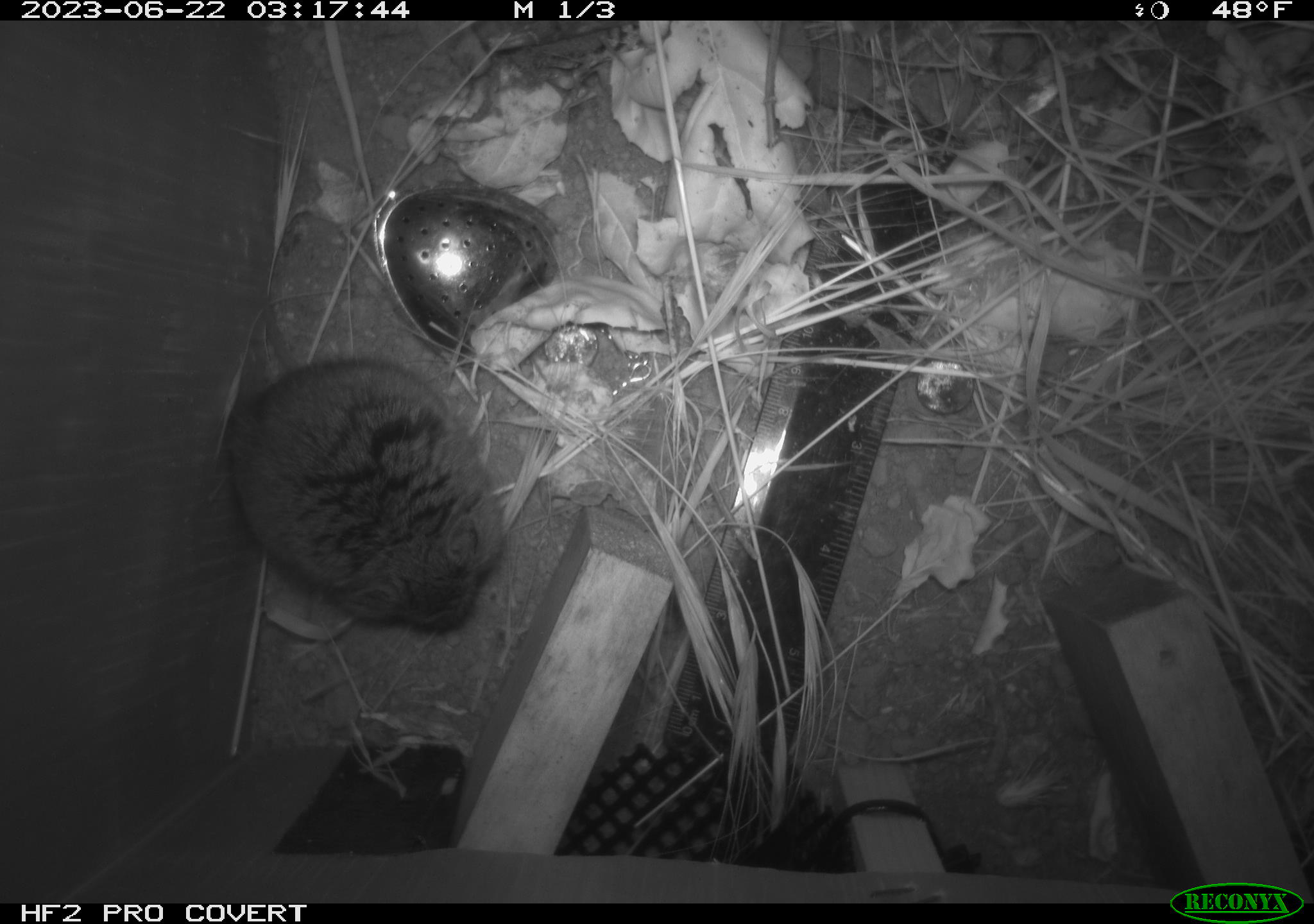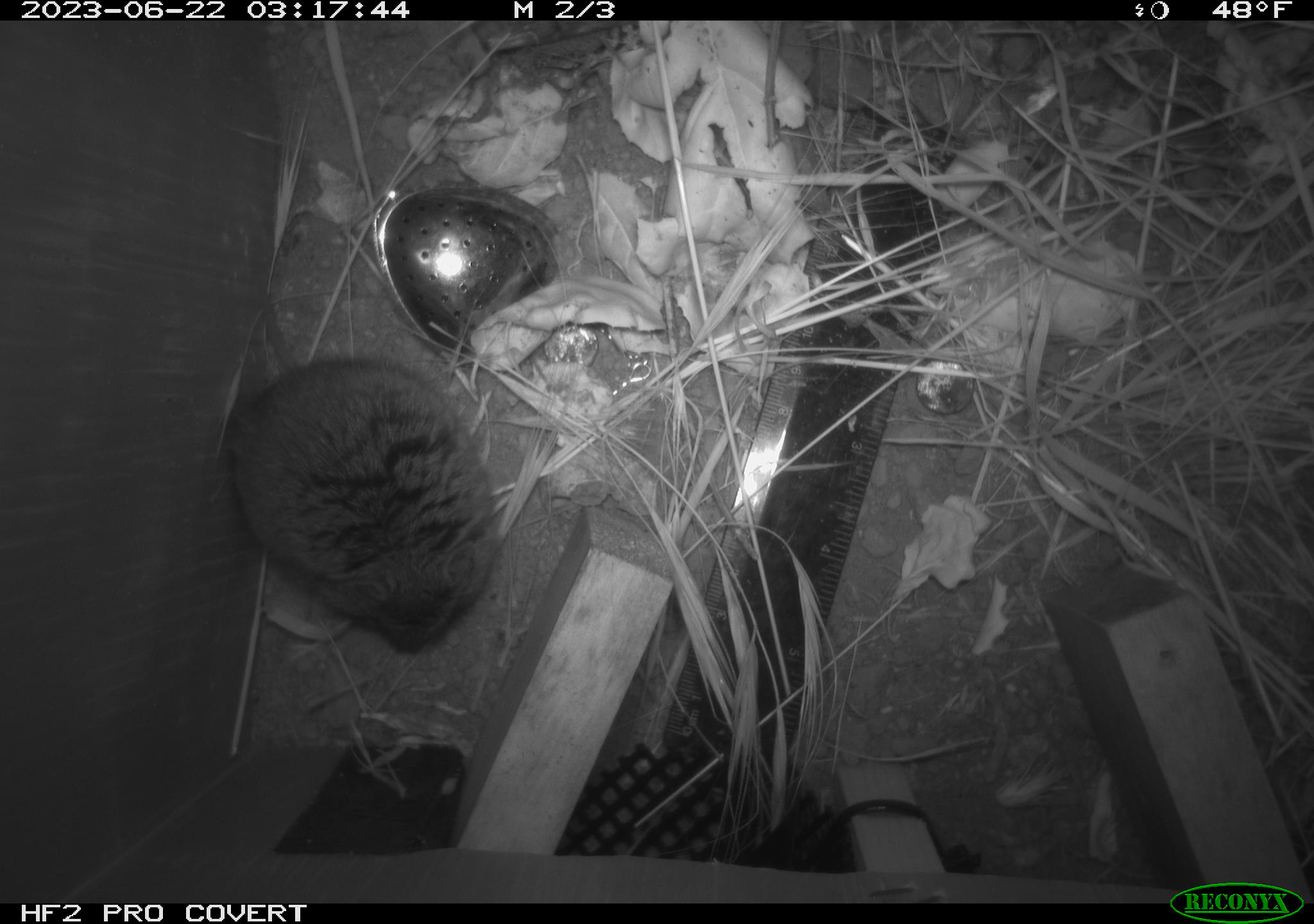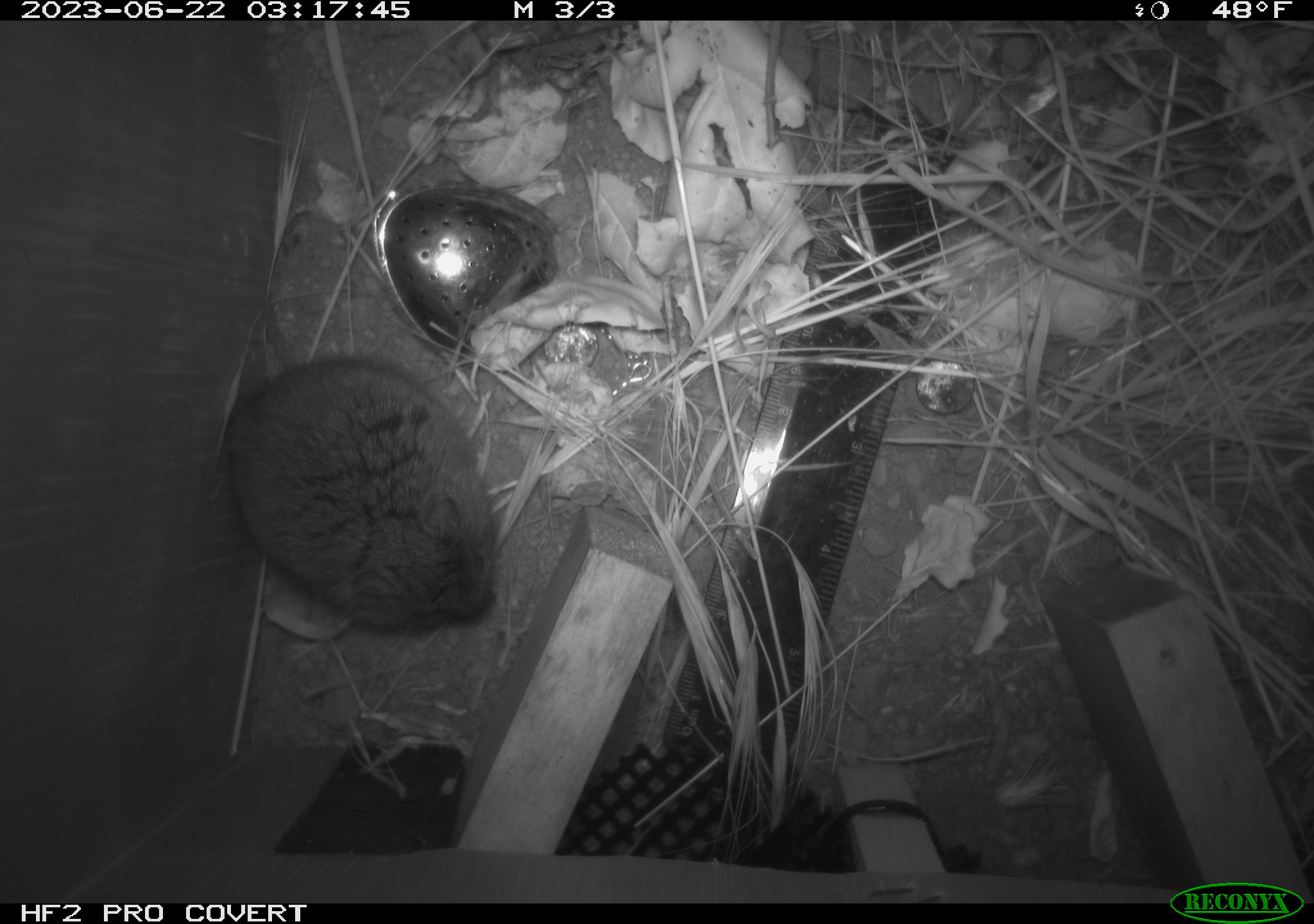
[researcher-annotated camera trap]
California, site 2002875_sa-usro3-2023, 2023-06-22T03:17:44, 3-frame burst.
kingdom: Animalia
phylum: Chordata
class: Mammalia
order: Rodentia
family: Cricetidae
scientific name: Arvicolinae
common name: voles, lemmings, and muskrats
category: arvicolinae subfamily